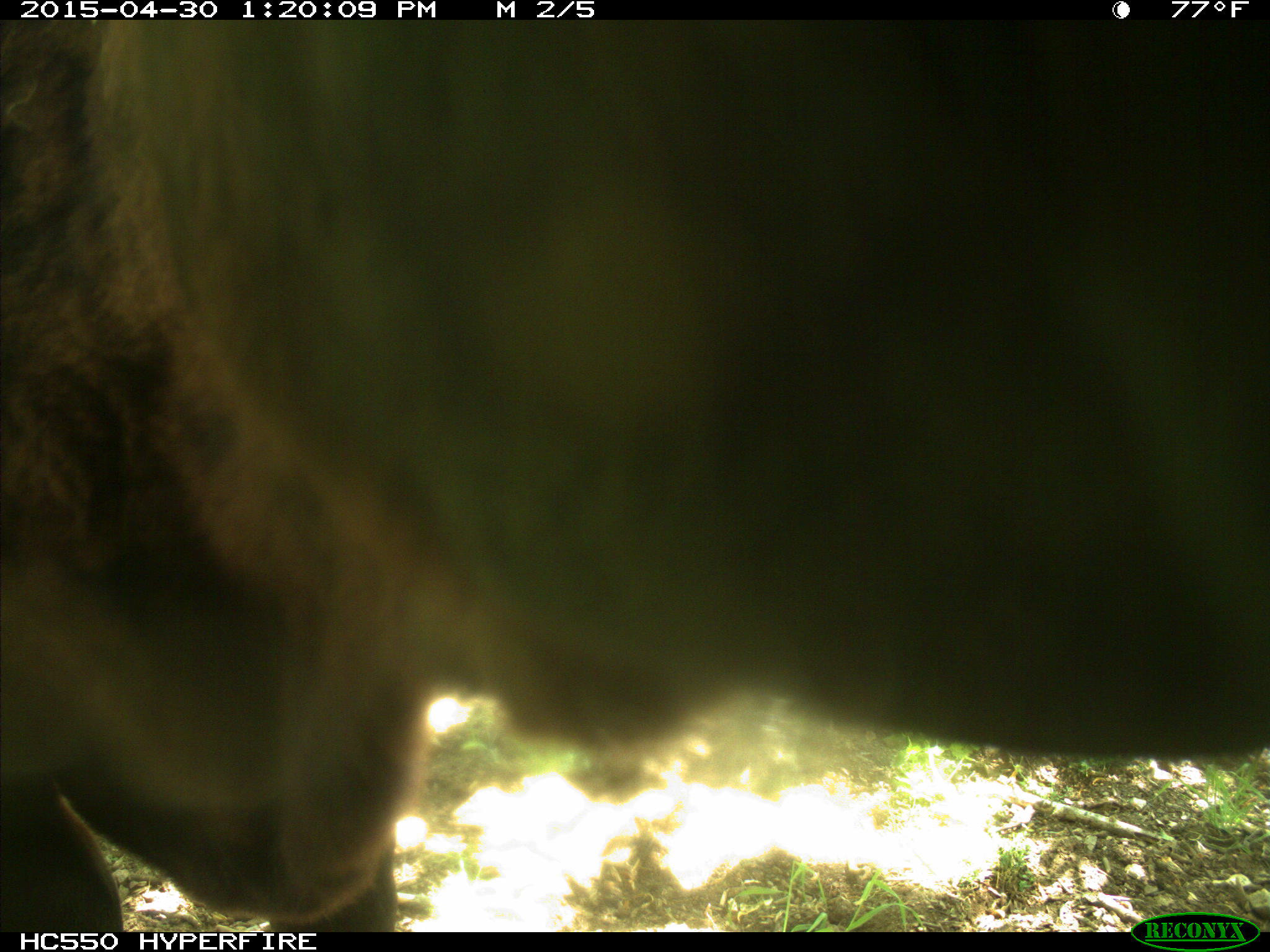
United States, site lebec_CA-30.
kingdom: Animalia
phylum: Chordata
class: Mammalia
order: Artiodactyla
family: Bovidae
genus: Bos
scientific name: Bos taurus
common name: domestic cow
Bos taurus (domestic cow).